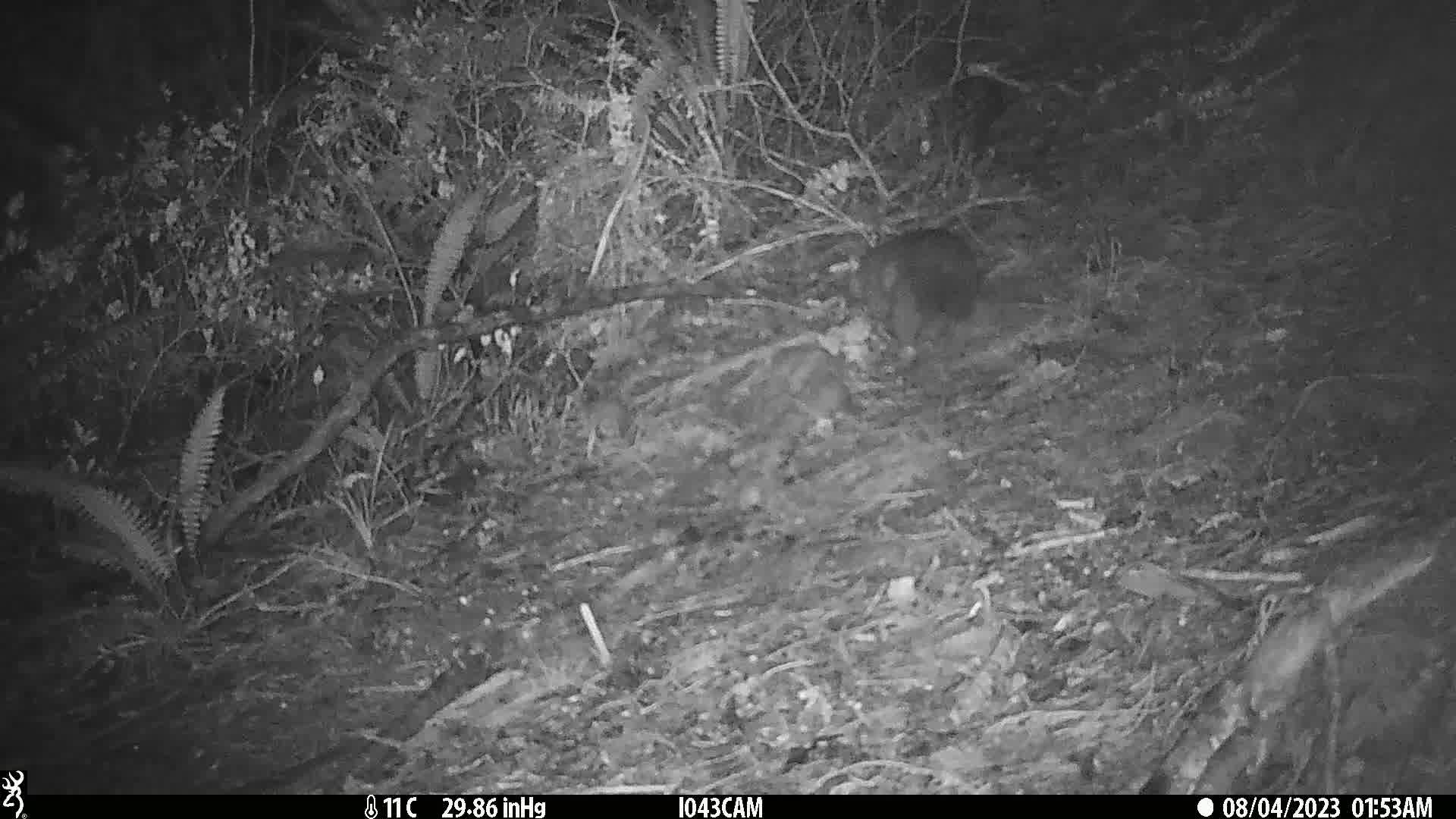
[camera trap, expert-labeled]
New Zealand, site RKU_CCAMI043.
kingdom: Animalia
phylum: Chordata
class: Mammalia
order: Diprotodontia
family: Phalangeridae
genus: Trichosurus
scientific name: Trichosurus vulpecula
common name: common brushtail possum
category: possum